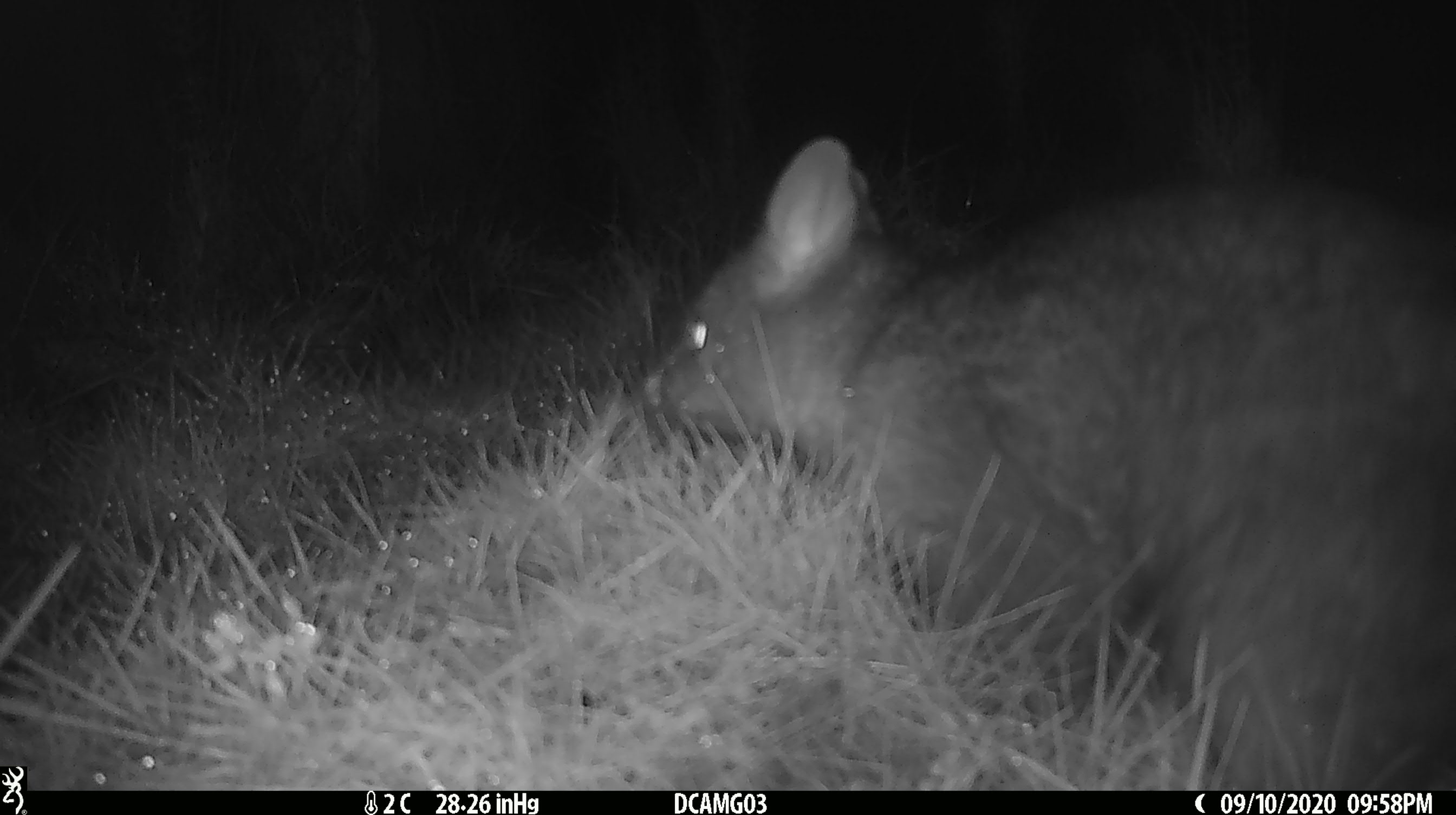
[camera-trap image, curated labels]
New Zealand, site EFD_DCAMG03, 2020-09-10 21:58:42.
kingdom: Animalia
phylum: Chordata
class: Mammalia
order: Diprotodontia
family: Phalangeridae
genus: Trichosurus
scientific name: Trichosurus vulpecula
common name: common brushtail possum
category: possum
Possum (common brushtail possum) (Trichosurus vulpecula).